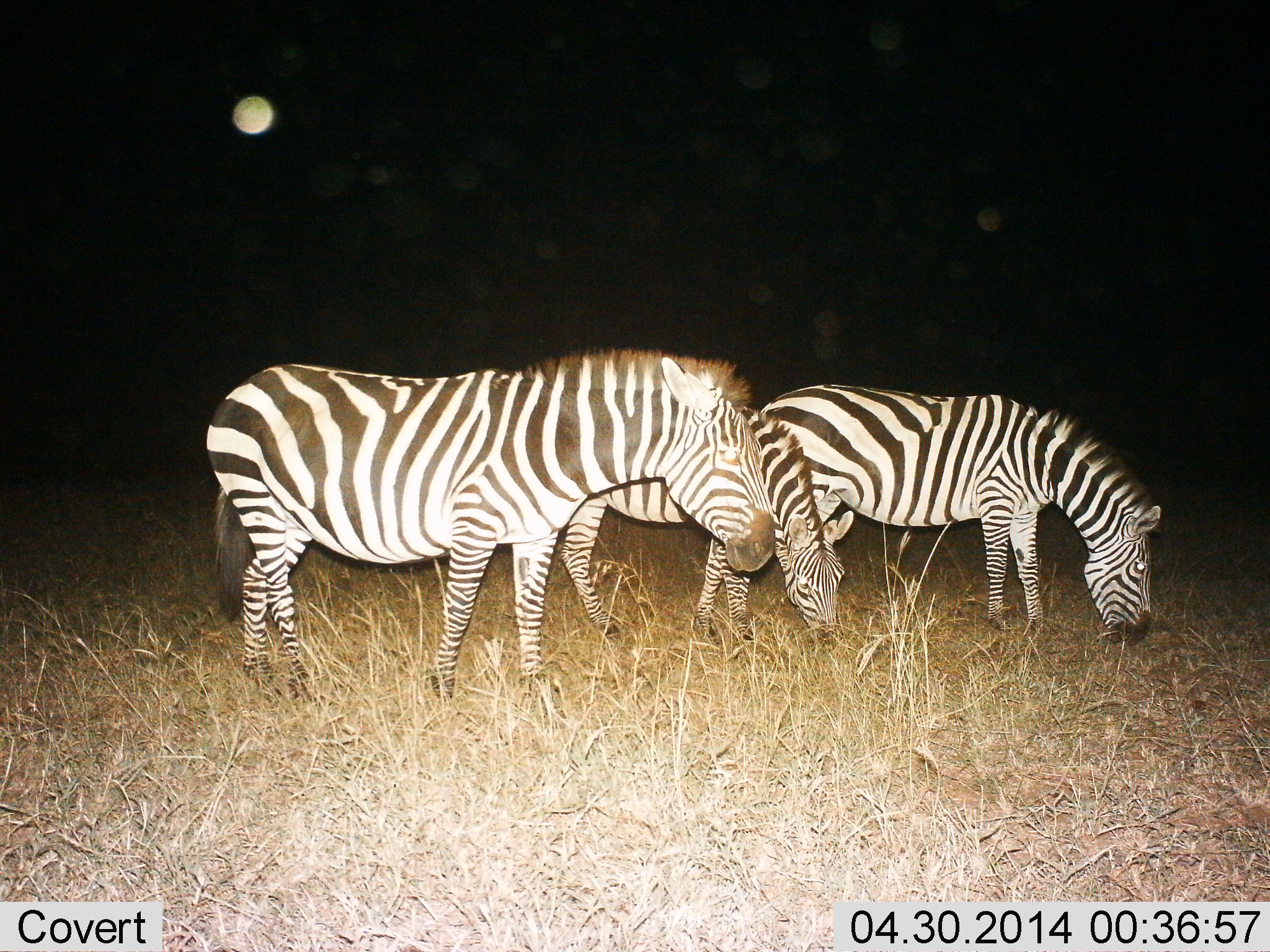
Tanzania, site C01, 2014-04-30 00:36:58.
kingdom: Animalia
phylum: Chordata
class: Mammalia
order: Perissodactyla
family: Equidae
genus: Equus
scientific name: Equus quagga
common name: plains zebra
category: zebra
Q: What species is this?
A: Zebra (plains zebra) (Equus quagga).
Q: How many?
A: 3.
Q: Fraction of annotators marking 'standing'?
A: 30%.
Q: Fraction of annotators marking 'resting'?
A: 0%.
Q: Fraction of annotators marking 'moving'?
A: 0%.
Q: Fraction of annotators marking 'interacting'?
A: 0%.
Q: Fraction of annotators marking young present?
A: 50%.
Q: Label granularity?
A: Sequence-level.